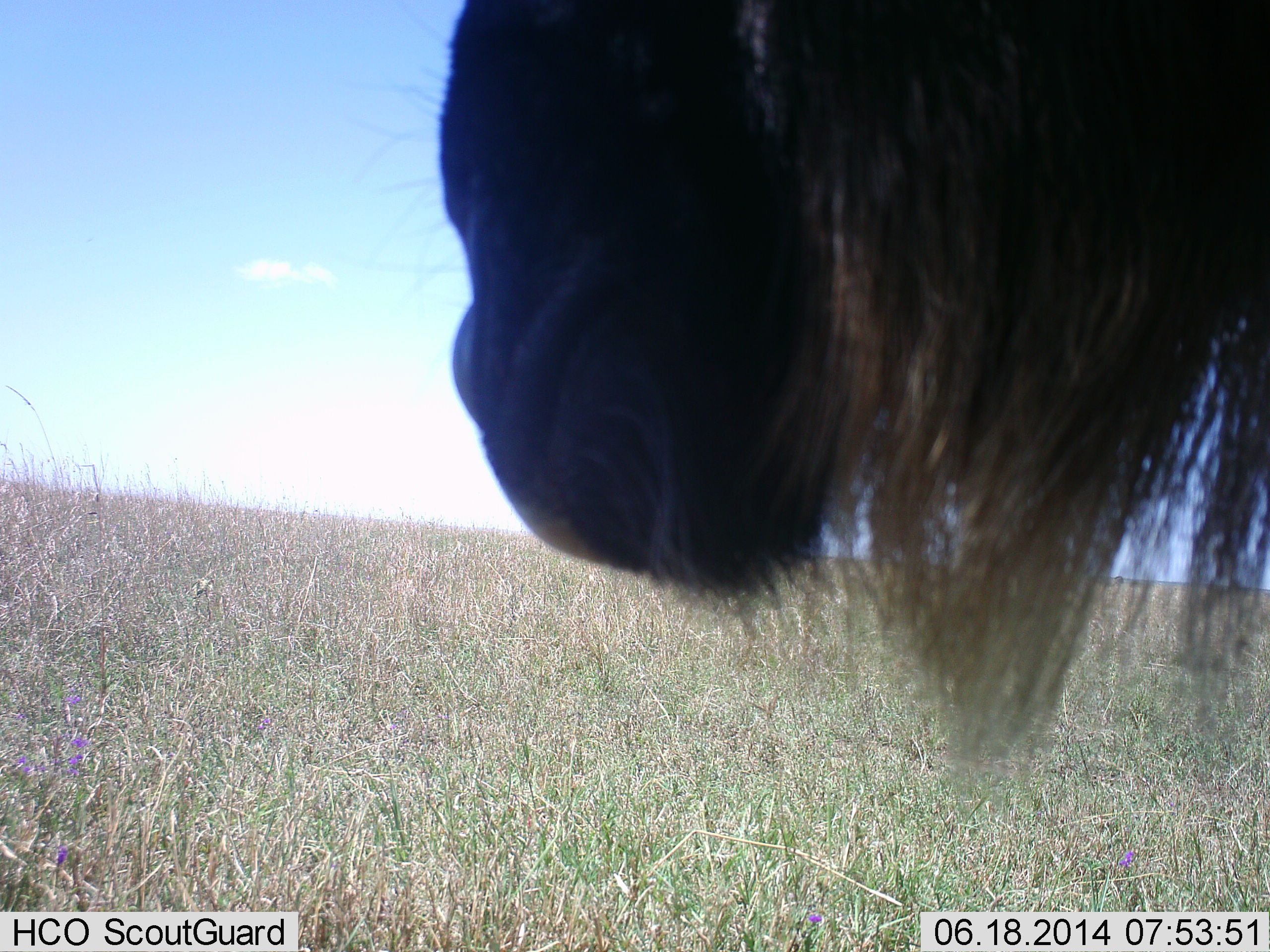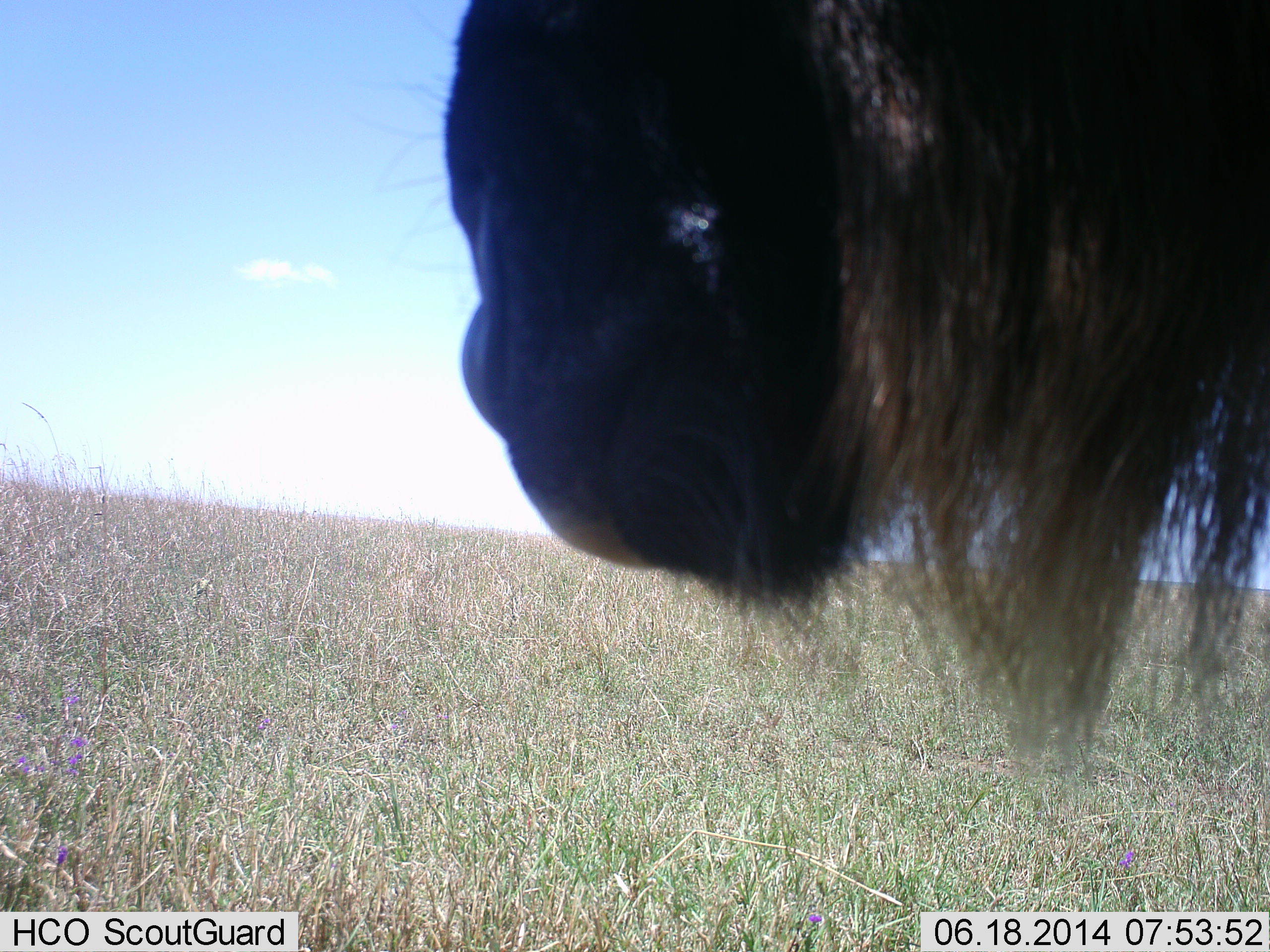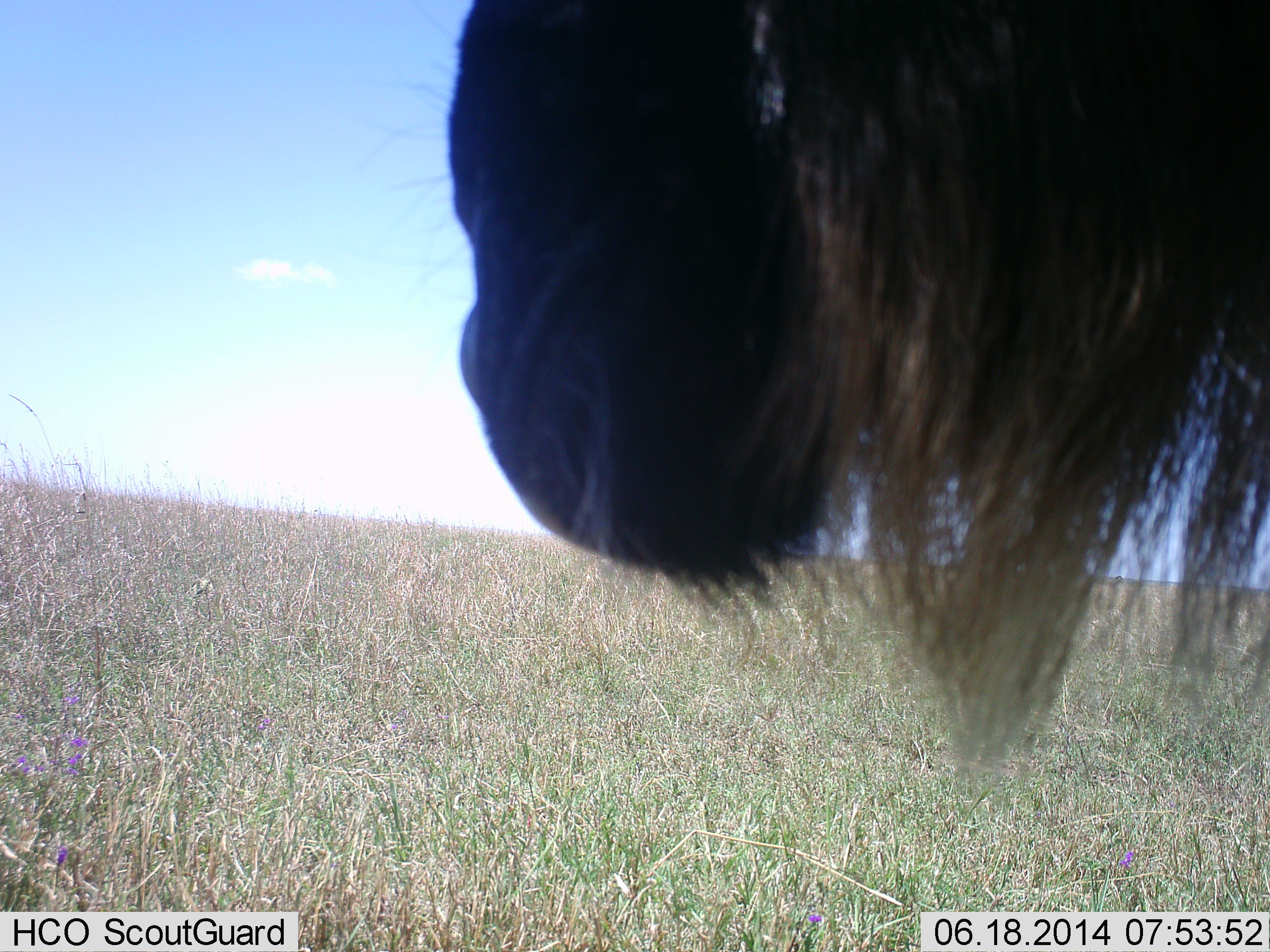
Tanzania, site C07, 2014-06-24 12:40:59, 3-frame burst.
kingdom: Animalia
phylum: Chordata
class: Mammalia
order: Artiodactyla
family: Bovidae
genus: Connochaetes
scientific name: Connochaetes taurinus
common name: blue wildebeest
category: wildebeest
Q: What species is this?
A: Wildebeest (blue wildebeest) (Connochaetes taurinus).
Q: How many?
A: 1.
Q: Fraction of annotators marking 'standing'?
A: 80%.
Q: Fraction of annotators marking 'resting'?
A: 0%.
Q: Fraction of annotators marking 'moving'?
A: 0%.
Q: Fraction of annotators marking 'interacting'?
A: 10%.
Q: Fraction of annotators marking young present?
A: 0%.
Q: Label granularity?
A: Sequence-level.